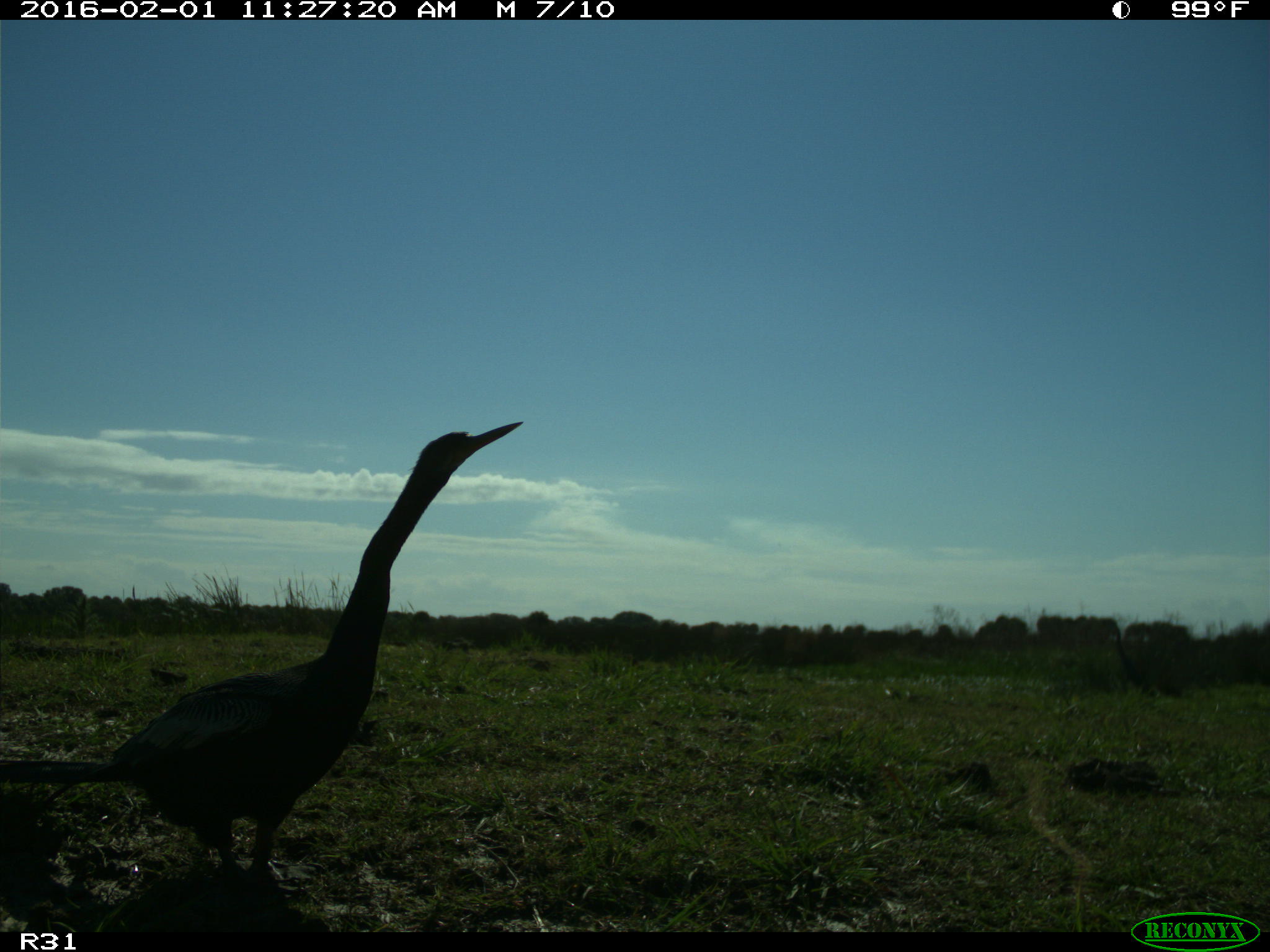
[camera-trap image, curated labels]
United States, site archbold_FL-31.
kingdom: Animalia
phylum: Chordata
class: Aves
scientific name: Aves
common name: birds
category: unidentified bird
Unidentified bird (birds) (Aves).